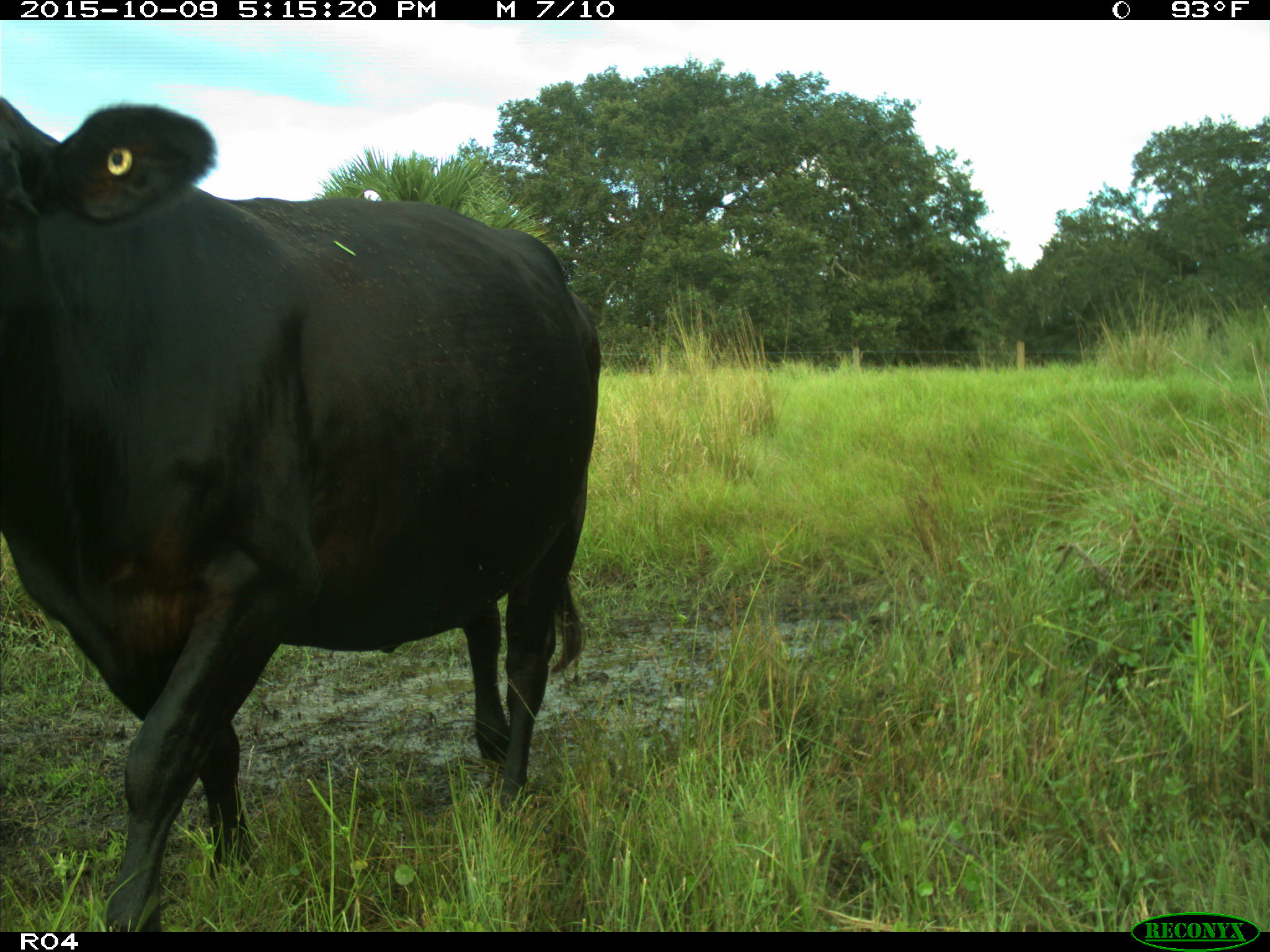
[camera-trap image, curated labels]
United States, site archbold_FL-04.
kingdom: Animalia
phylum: Chordata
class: Mammalia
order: Artiodactyla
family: Bovidae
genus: Bos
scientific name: Bos taurus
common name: domestic cow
Bos taurus (domestic cow).